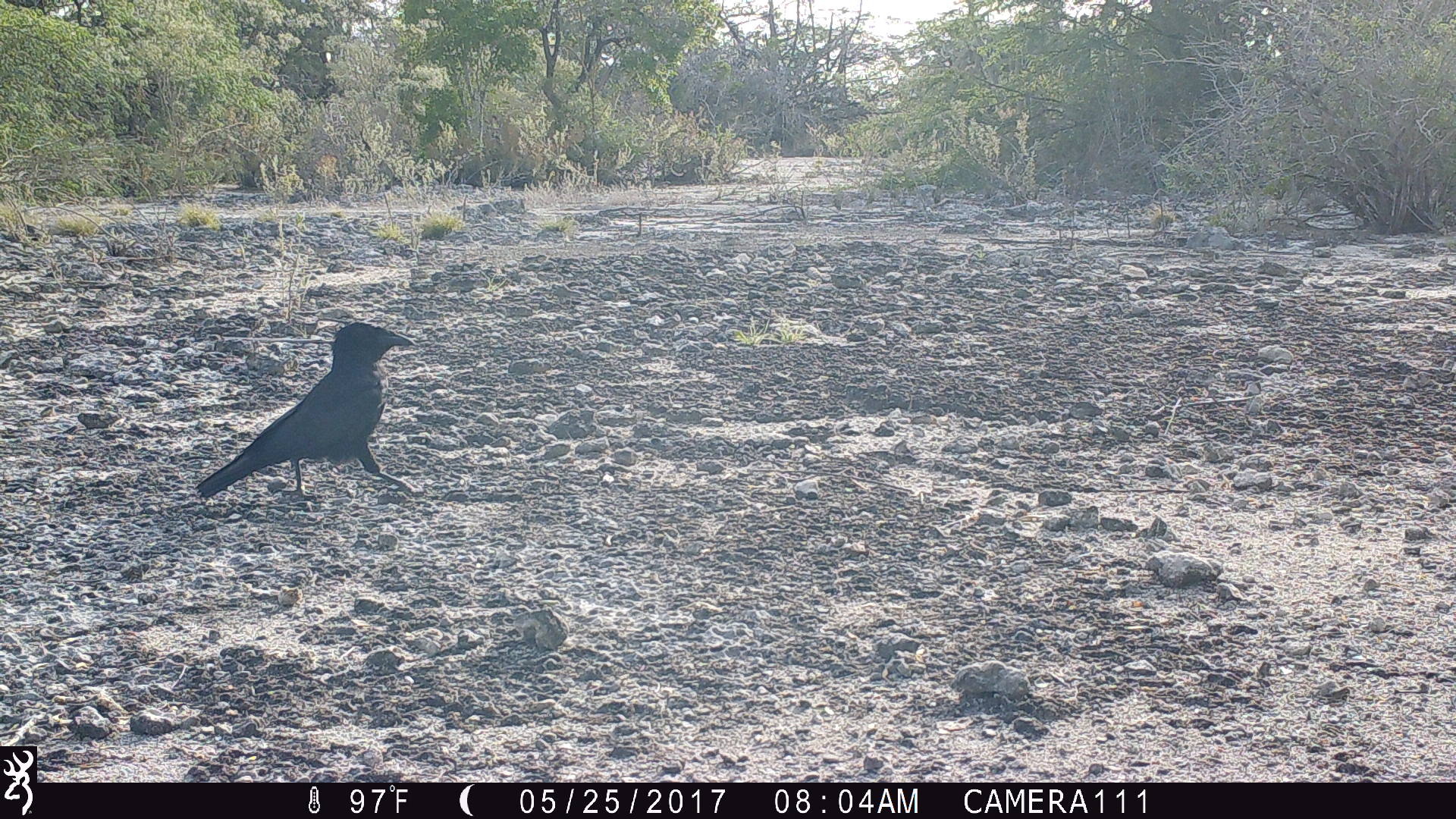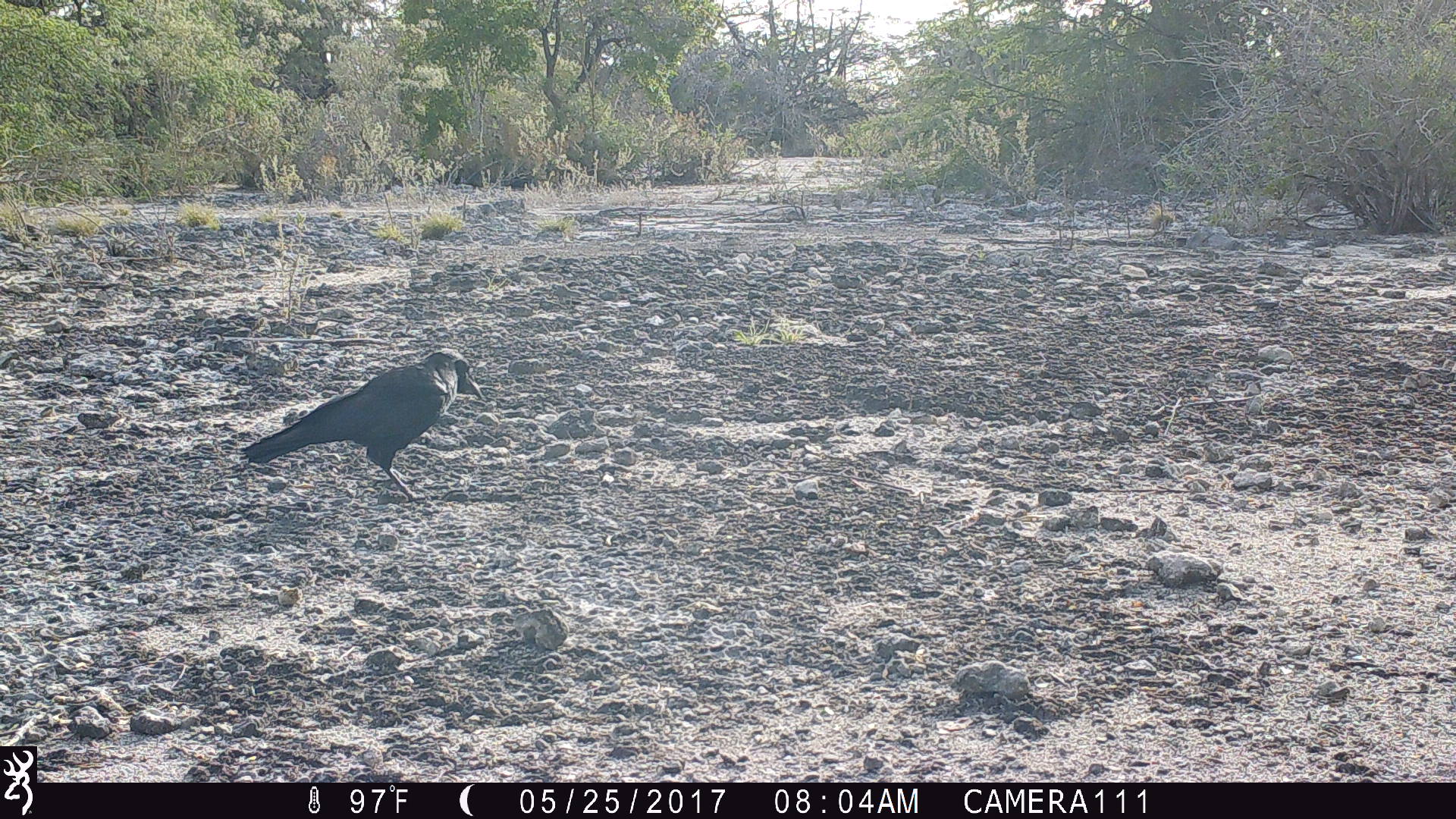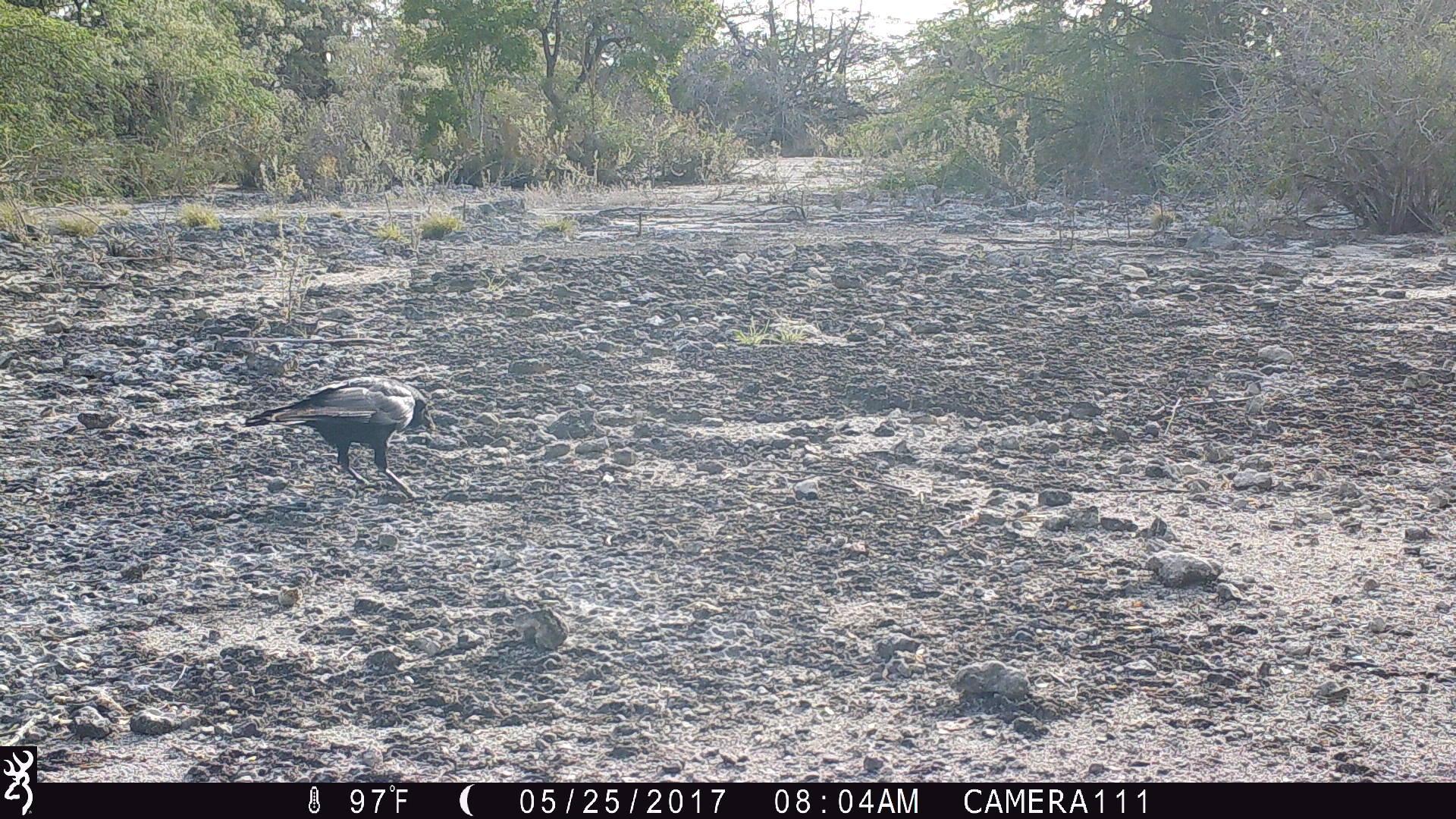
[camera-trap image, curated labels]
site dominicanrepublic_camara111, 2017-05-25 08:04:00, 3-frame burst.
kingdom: Animalia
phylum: Chordata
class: Aves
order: Passeriformes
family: Corvidae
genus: Corvus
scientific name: Corvus corax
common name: raven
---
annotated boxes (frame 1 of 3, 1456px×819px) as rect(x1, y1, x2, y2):
raven: rect(191, 321, 418, 509)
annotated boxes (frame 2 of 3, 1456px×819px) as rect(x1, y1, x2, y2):
raven: rect(234, 350, 481, 509)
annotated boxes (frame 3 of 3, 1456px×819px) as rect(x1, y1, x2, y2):
raven: rect(237, 377, 441, 500)